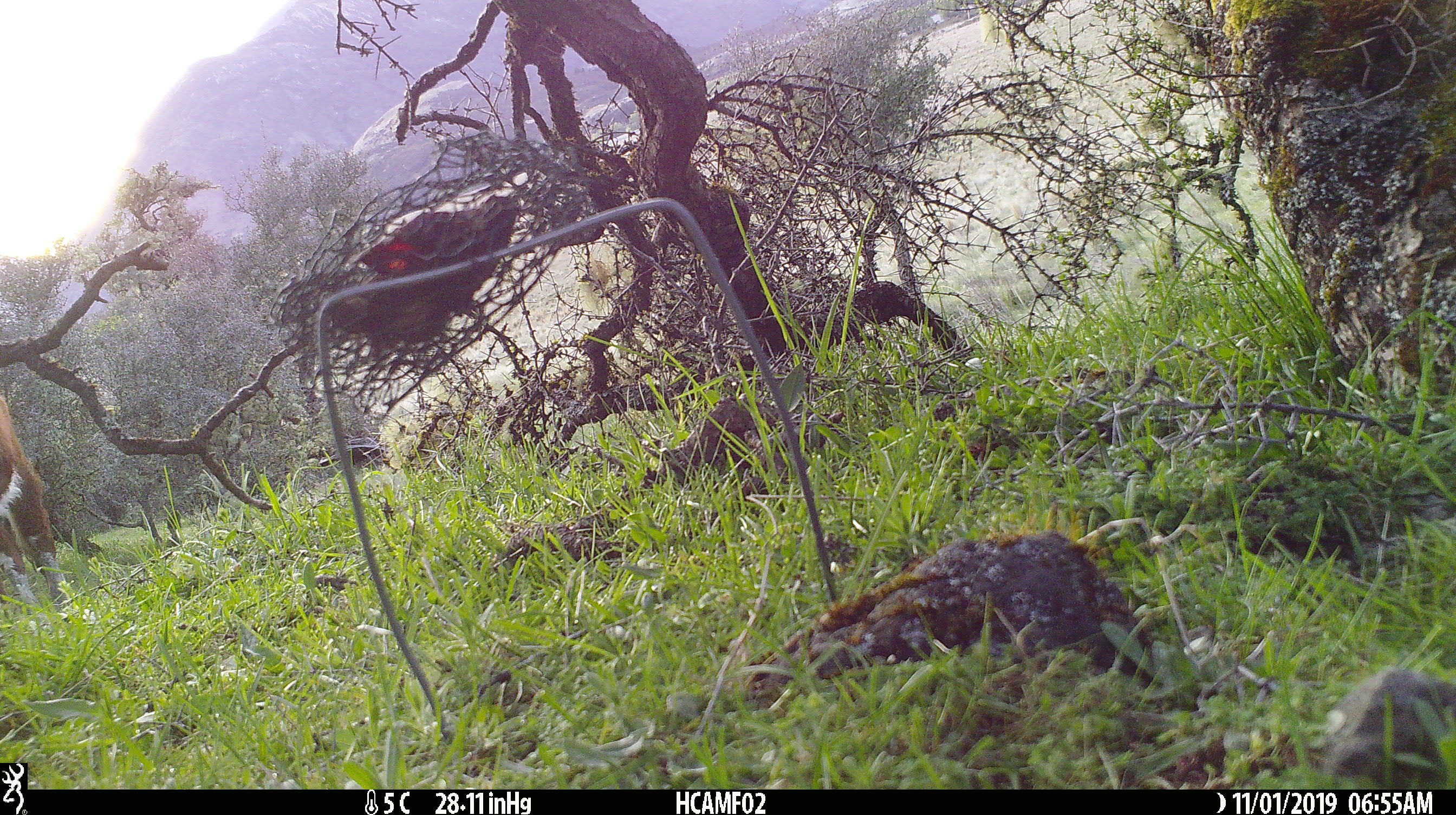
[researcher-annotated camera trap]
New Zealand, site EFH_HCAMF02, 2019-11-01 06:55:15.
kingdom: Animalia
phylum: Chordata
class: Mammalia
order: Artiodactyla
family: Bovidae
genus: Bos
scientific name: Bos taurus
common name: domestic cow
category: cow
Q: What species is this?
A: Cow (domestic cow) (Bos taurus).